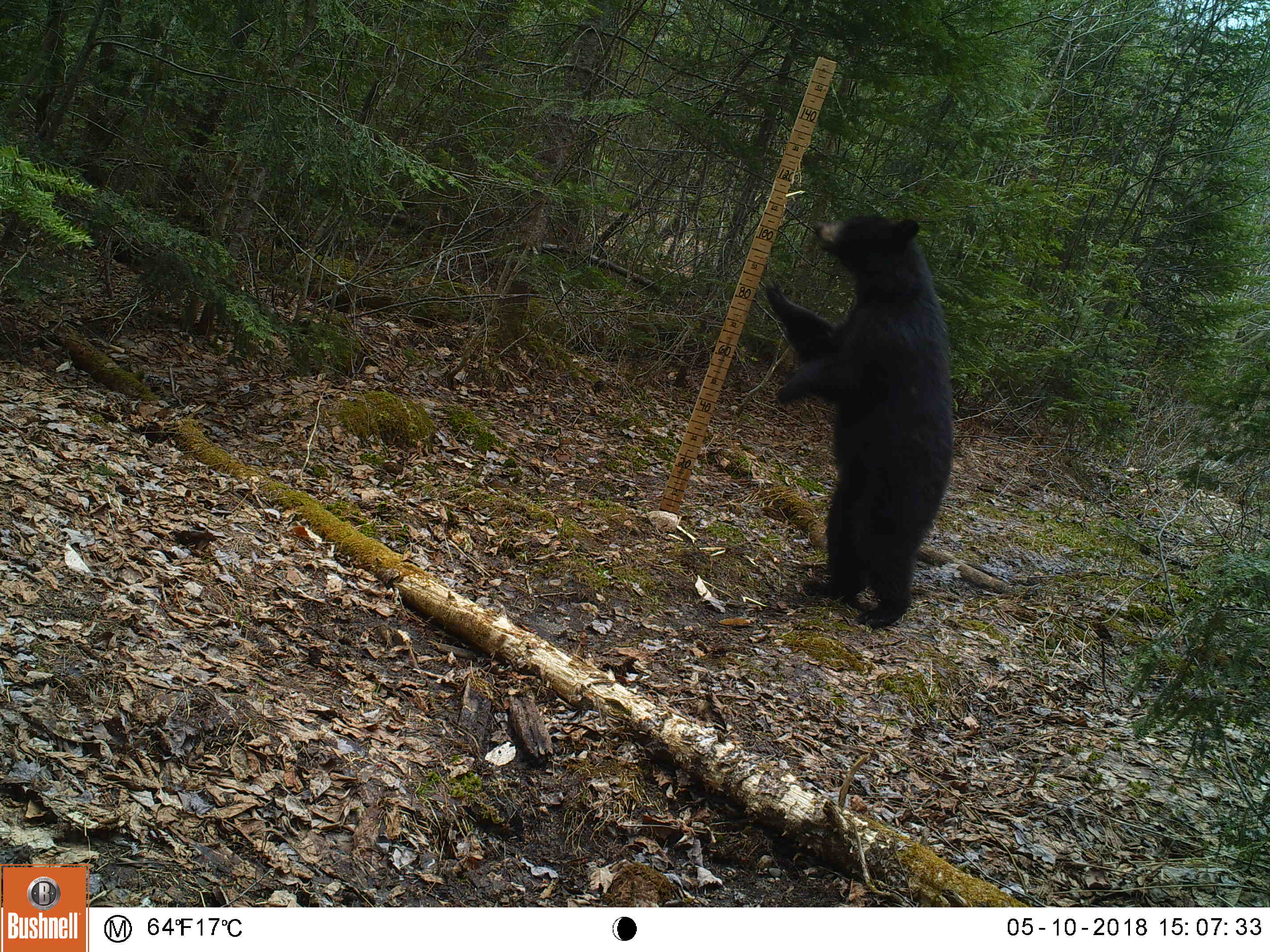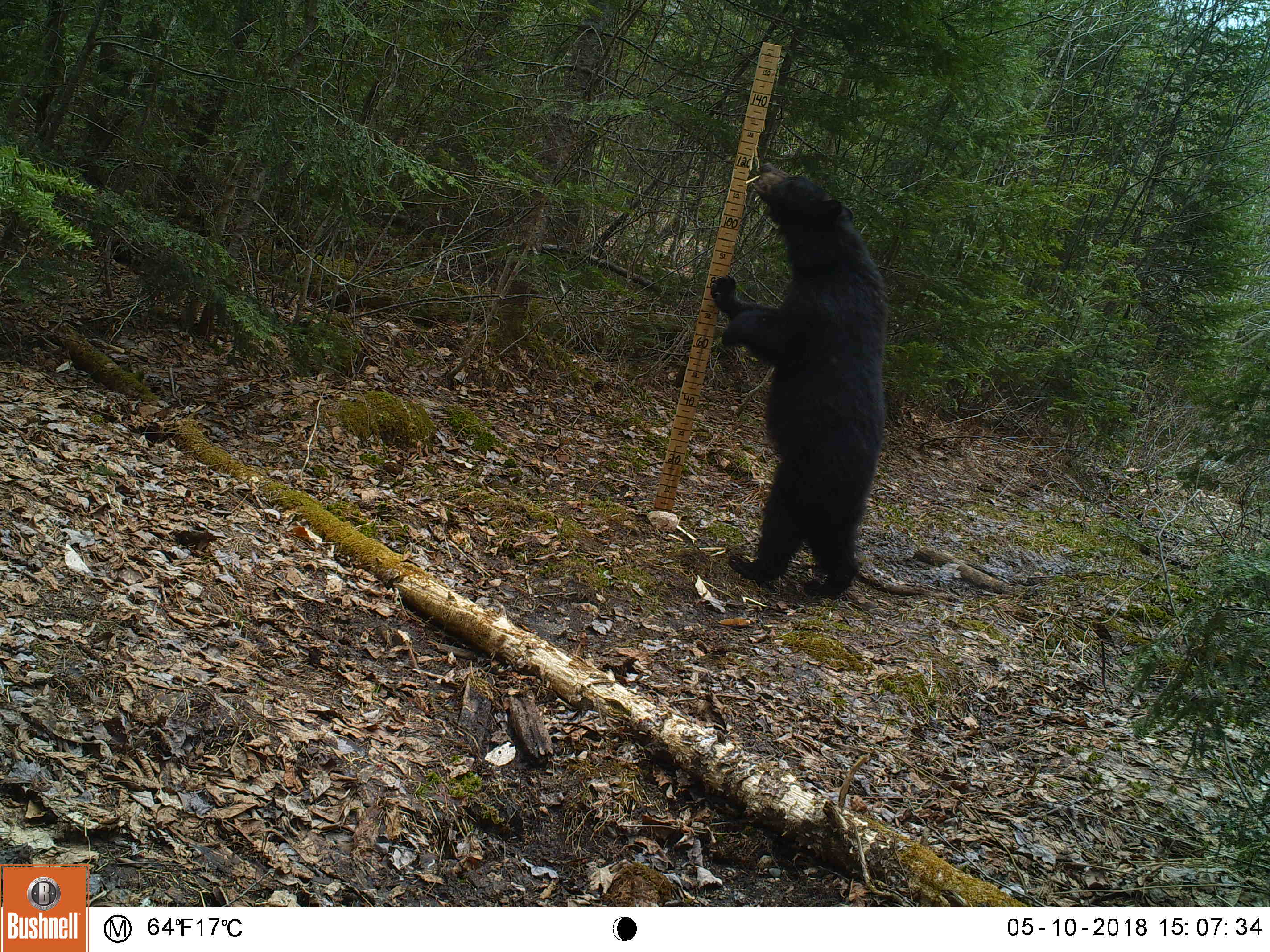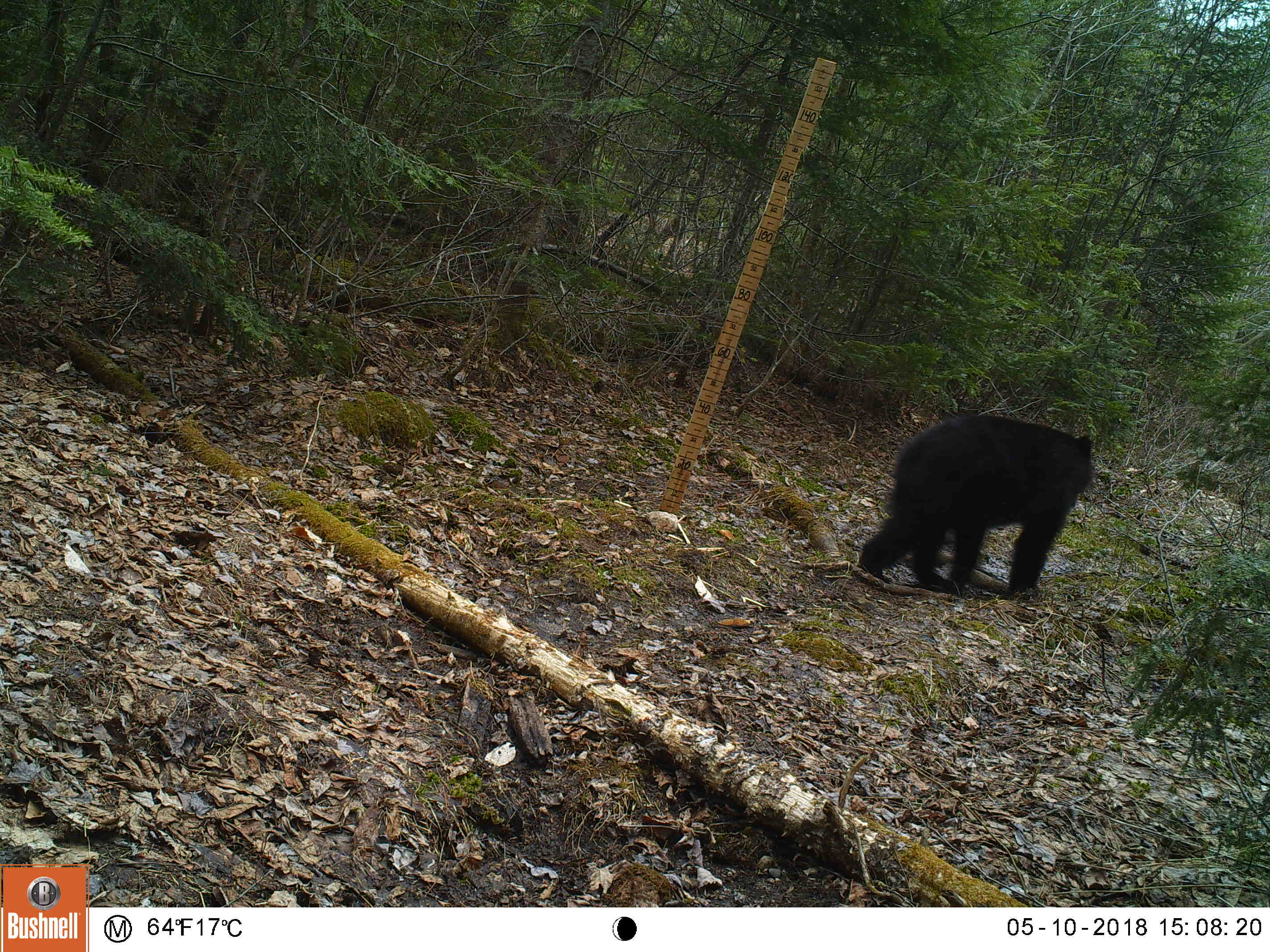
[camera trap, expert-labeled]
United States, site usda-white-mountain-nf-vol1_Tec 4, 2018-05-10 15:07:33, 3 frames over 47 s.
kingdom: Animalia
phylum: Chordata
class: Mammalia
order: Carnivora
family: Ursidae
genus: Ursus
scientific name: Ursus americanus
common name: black bear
Black bear (Ursus americanus).